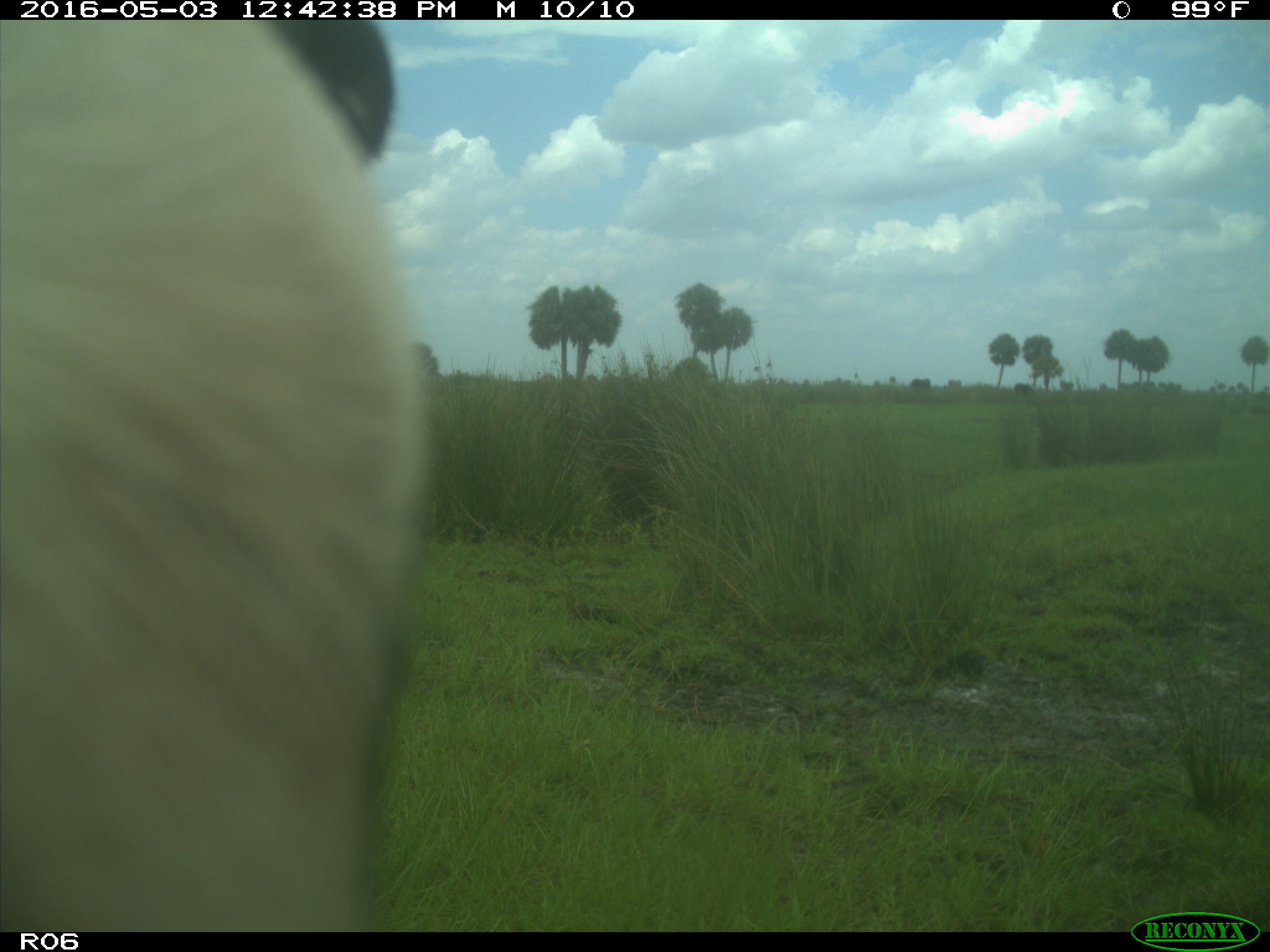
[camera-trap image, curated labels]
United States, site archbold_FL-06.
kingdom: Animalia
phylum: Chordata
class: Mammalia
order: Artiodactyla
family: Bovidae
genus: Bos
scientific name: Bos taurus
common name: domestic cow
Bos taurus (domestic cow).